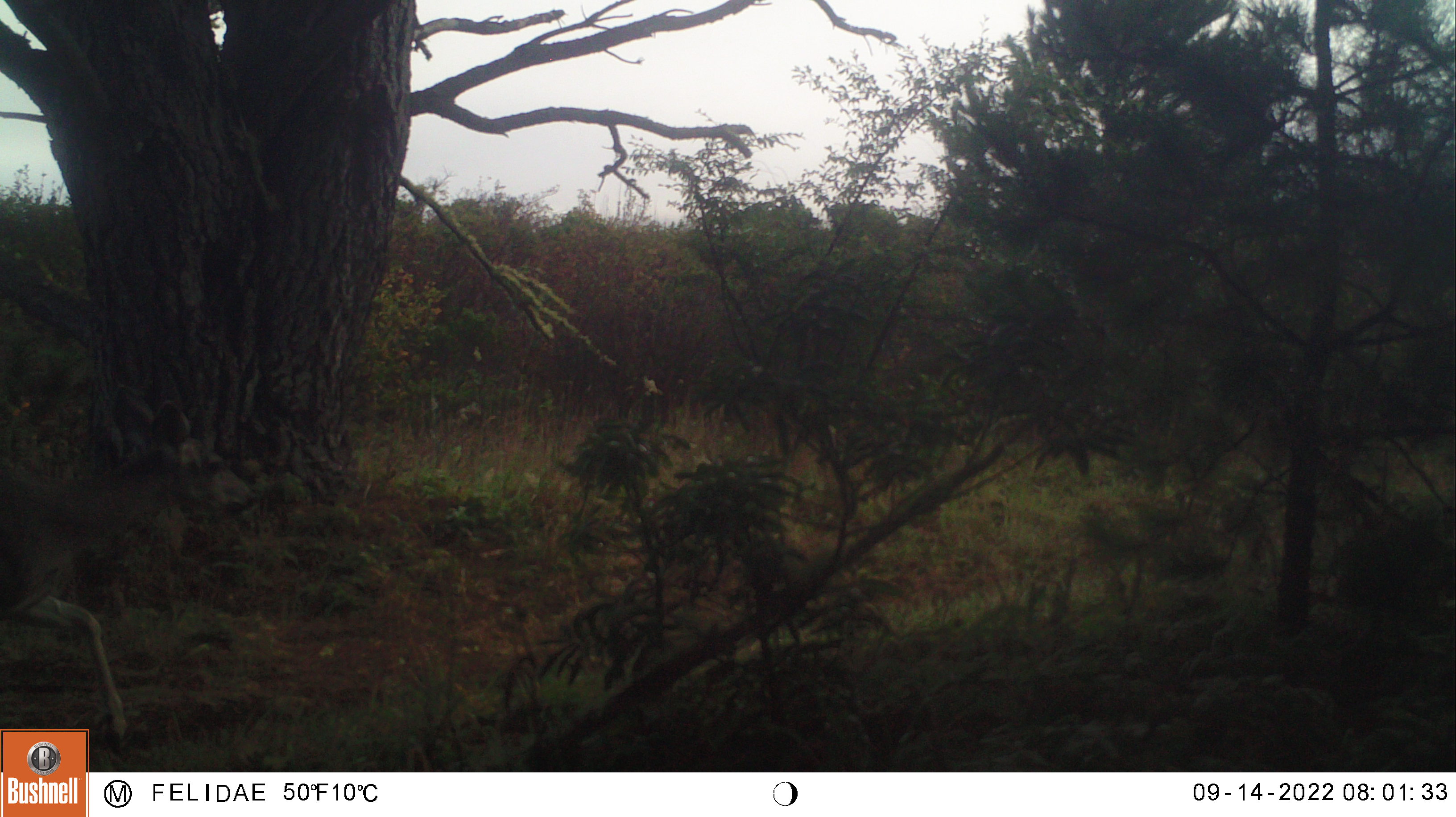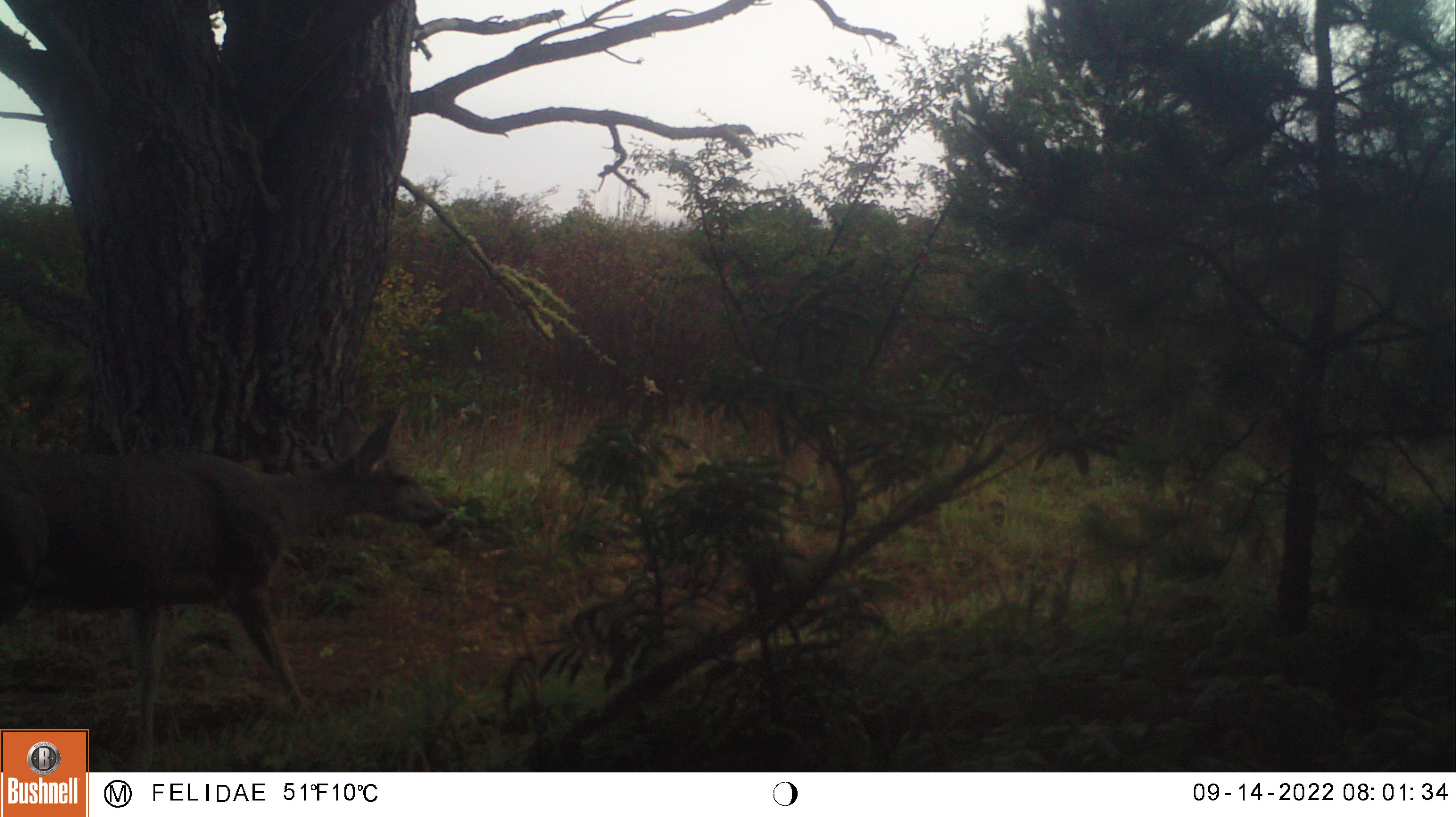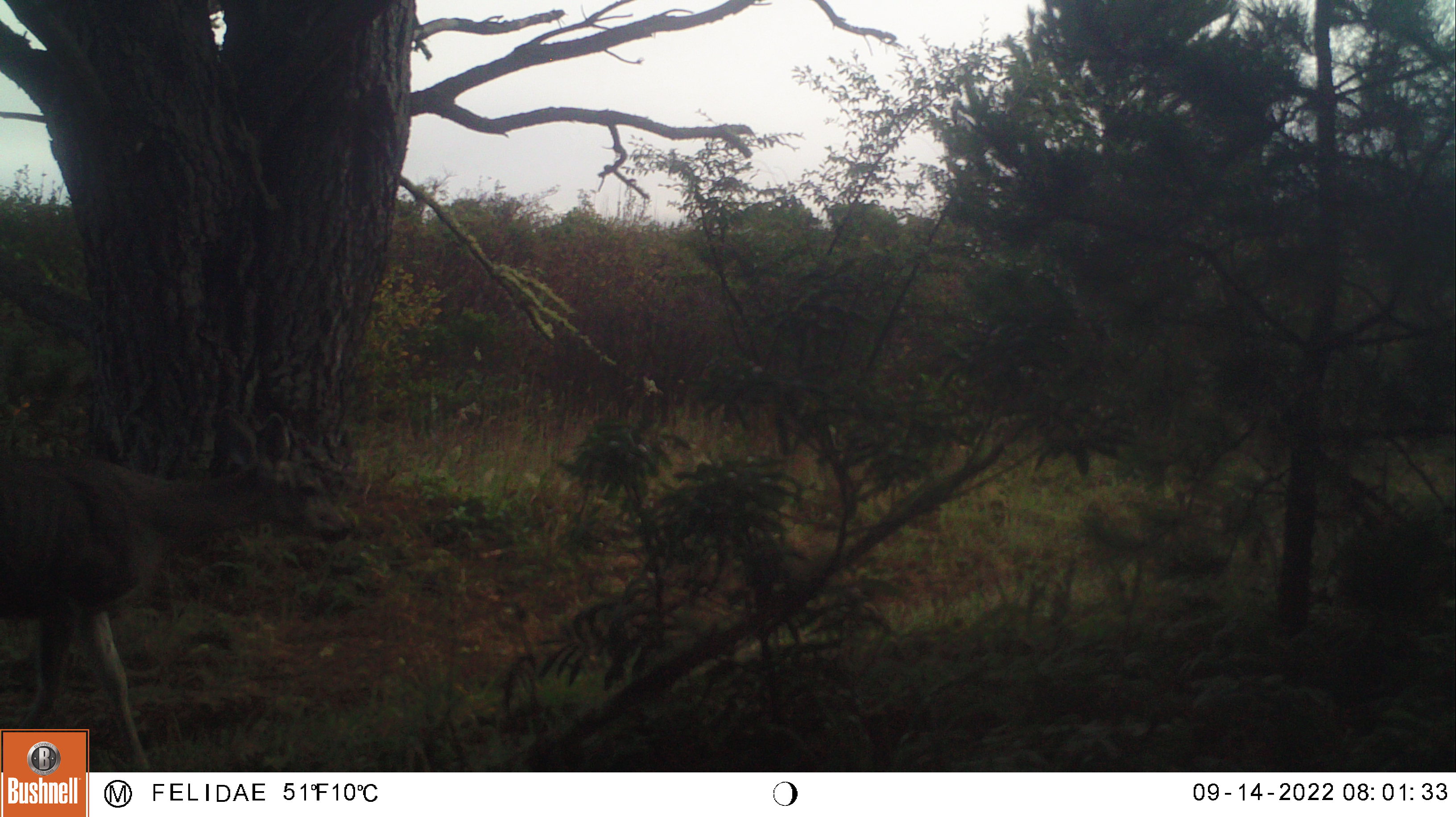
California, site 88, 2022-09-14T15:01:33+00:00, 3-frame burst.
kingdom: Animalia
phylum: Chordata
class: Mammalia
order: Artiodactyla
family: Cervidae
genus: Odocoileus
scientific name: Odocoileus hemionus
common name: mule deer